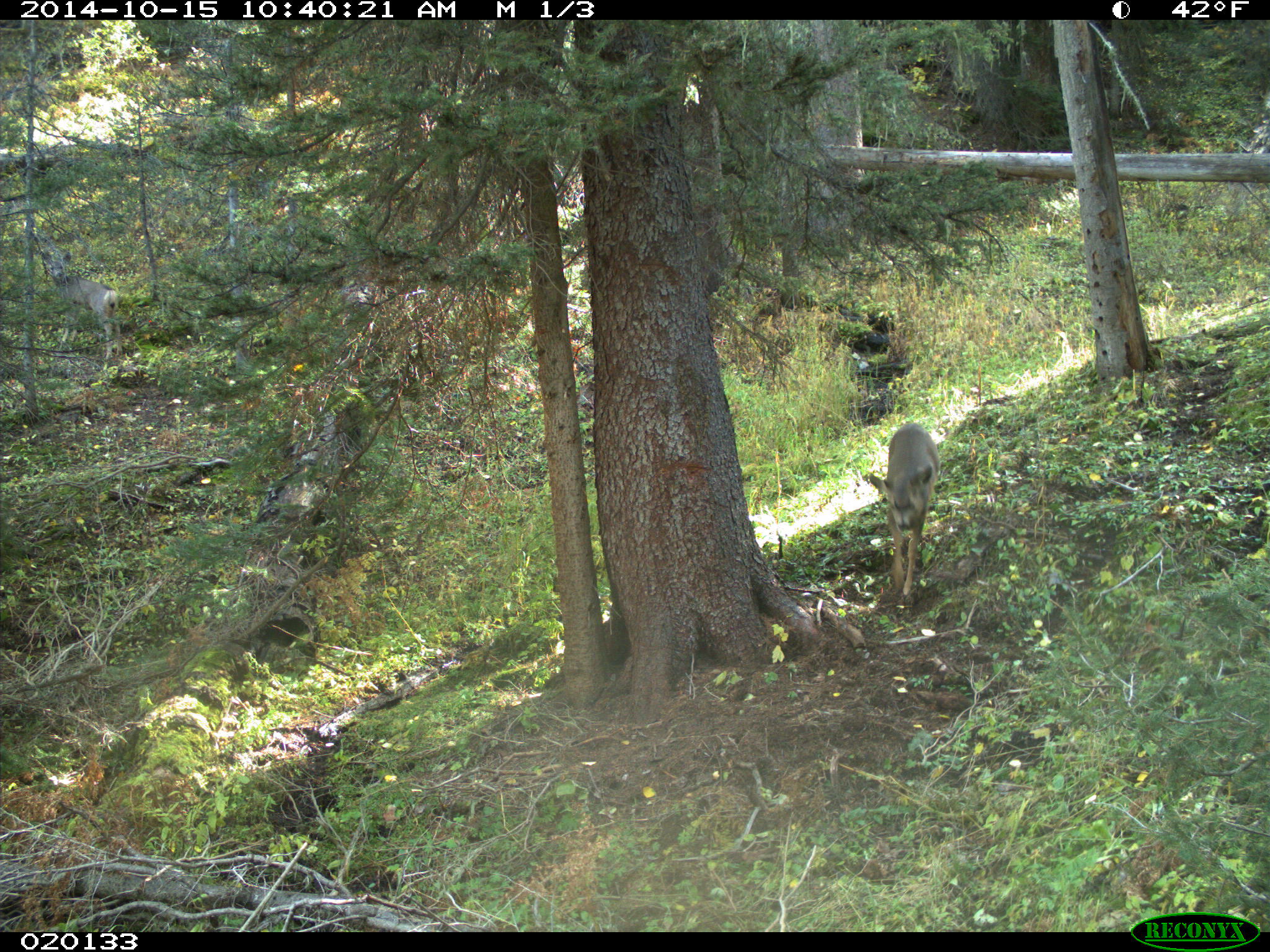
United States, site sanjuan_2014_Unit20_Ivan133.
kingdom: Animalia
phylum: Chordata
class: Mammalia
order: Artiodactyla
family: Cervidae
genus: Odocoileus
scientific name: Odocoileus hemionus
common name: mule deer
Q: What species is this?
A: Odocoileus hemionus (mule deer).